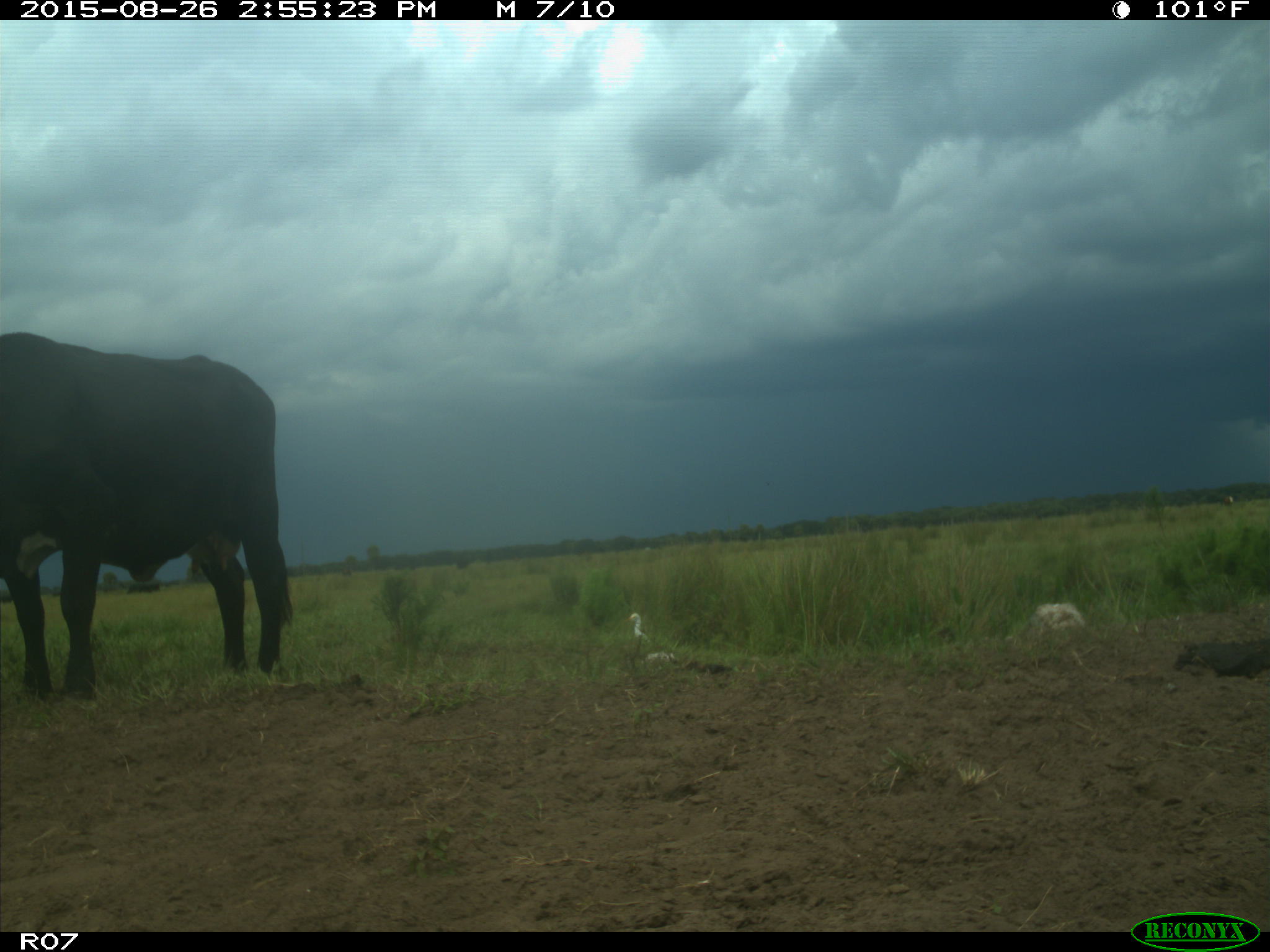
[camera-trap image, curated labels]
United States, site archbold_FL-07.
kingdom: Animalia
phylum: Chordata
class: Mammalia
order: Artiodactyla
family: Bovidae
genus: Bos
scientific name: Bos taurus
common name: domestic cow